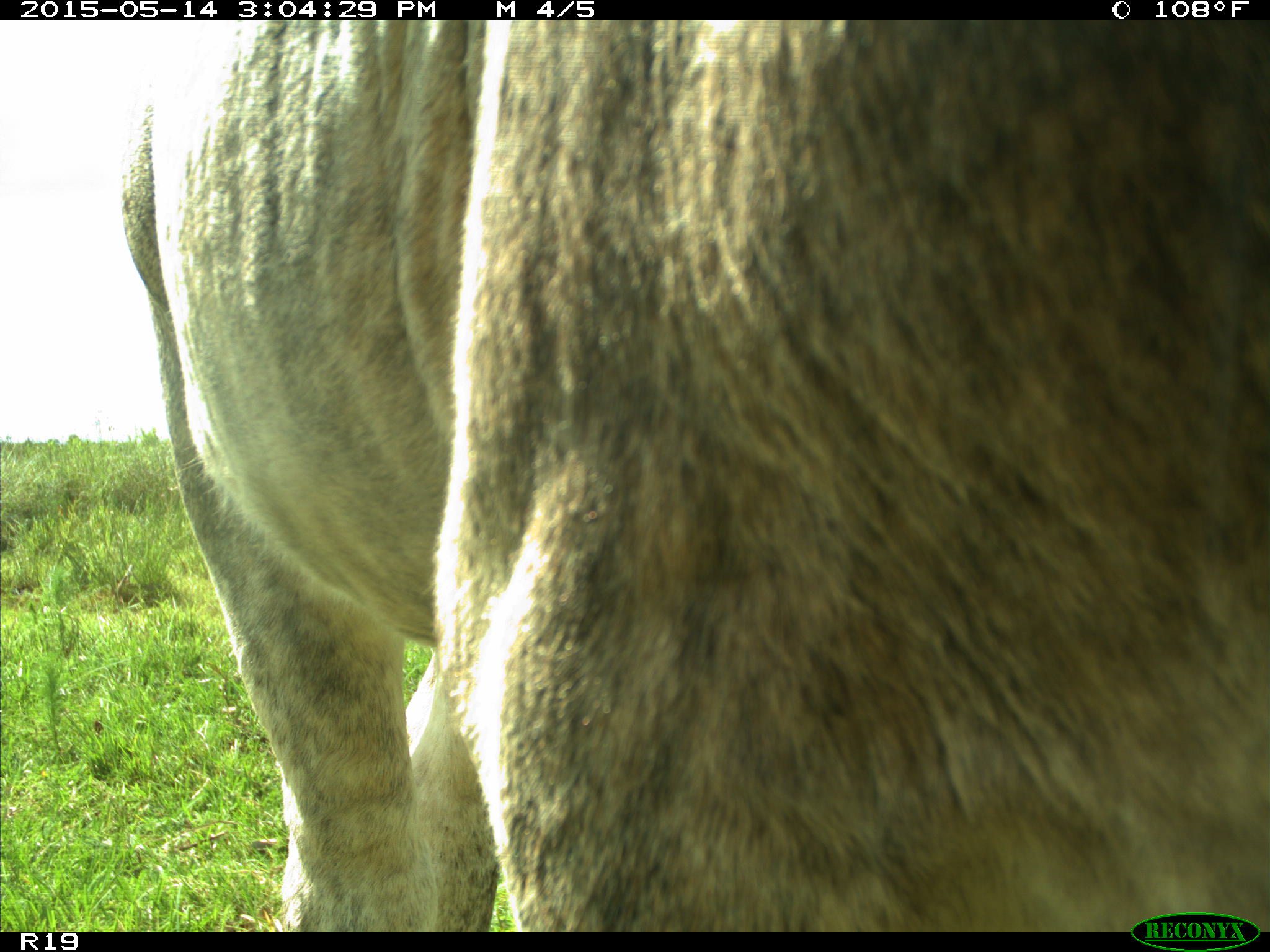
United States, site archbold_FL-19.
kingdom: Animalia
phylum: Chordata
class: Mammalia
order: Artiodactyla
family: Bovidae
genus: Bos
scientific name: Bos taurus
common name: domestic cow